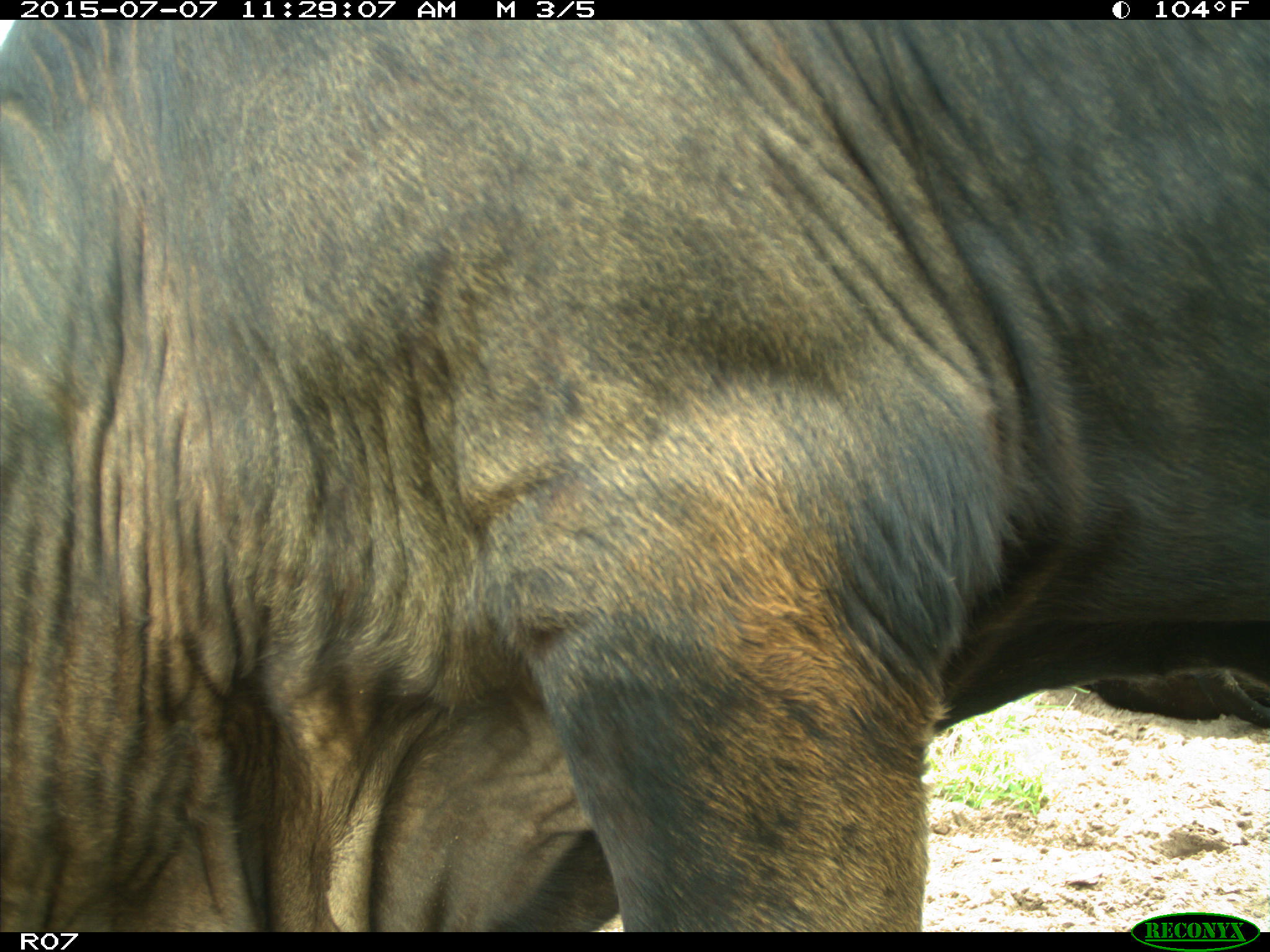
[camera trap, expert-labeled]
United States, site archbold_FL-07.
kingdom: Animalia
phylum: Chordata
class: Mammalia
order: Artiodactyla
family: Bovidae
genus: Bos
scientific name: Bos taurus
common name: domestic cow